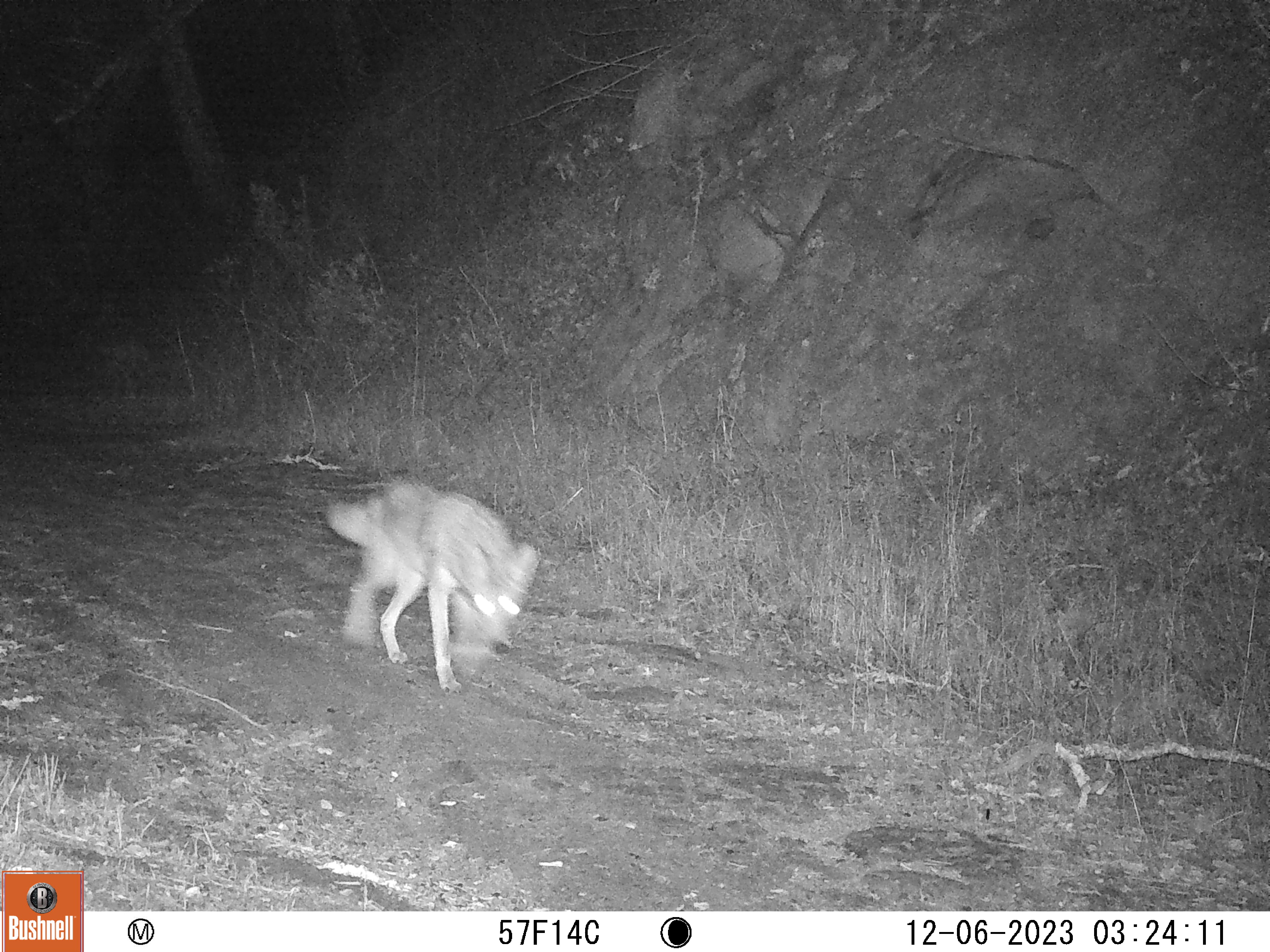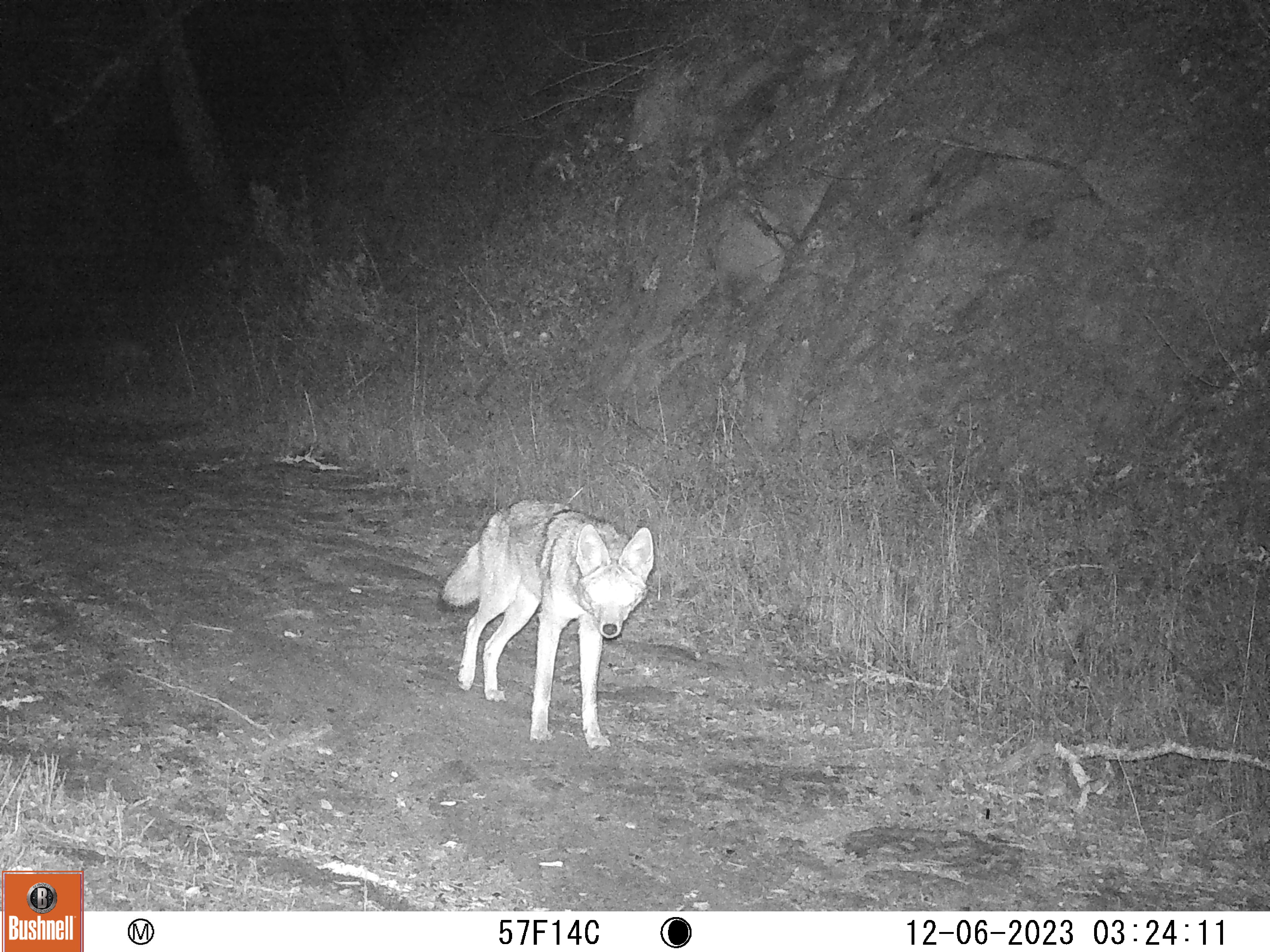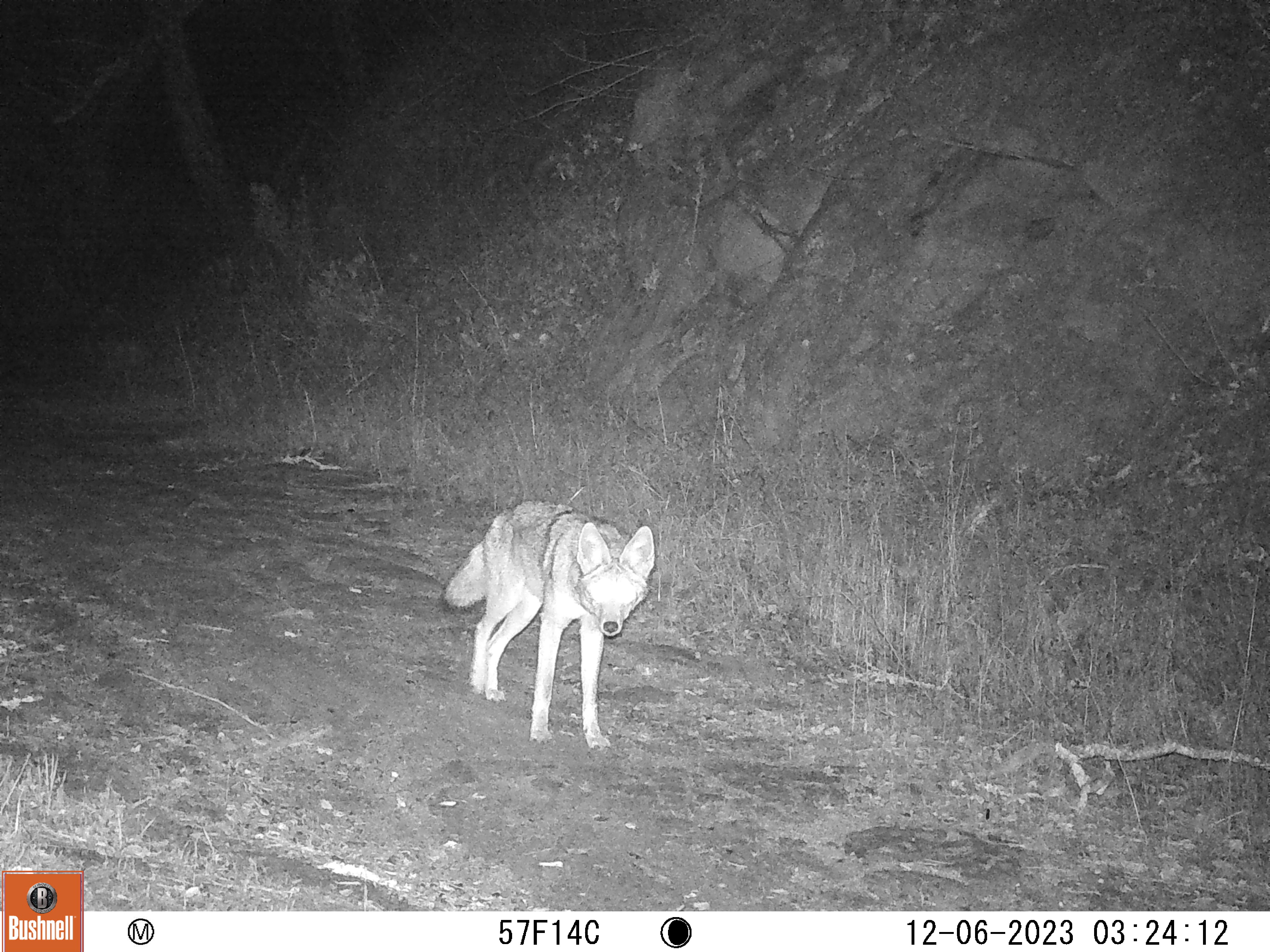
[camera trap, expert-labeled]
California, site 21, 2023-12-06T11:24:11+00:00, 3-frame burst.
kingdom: Animalia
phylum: Chordata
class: Mammalia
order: Carnivora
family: Canidae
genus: Canis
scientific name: Canis latrans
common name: coyote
Coyote (Canis latrans).